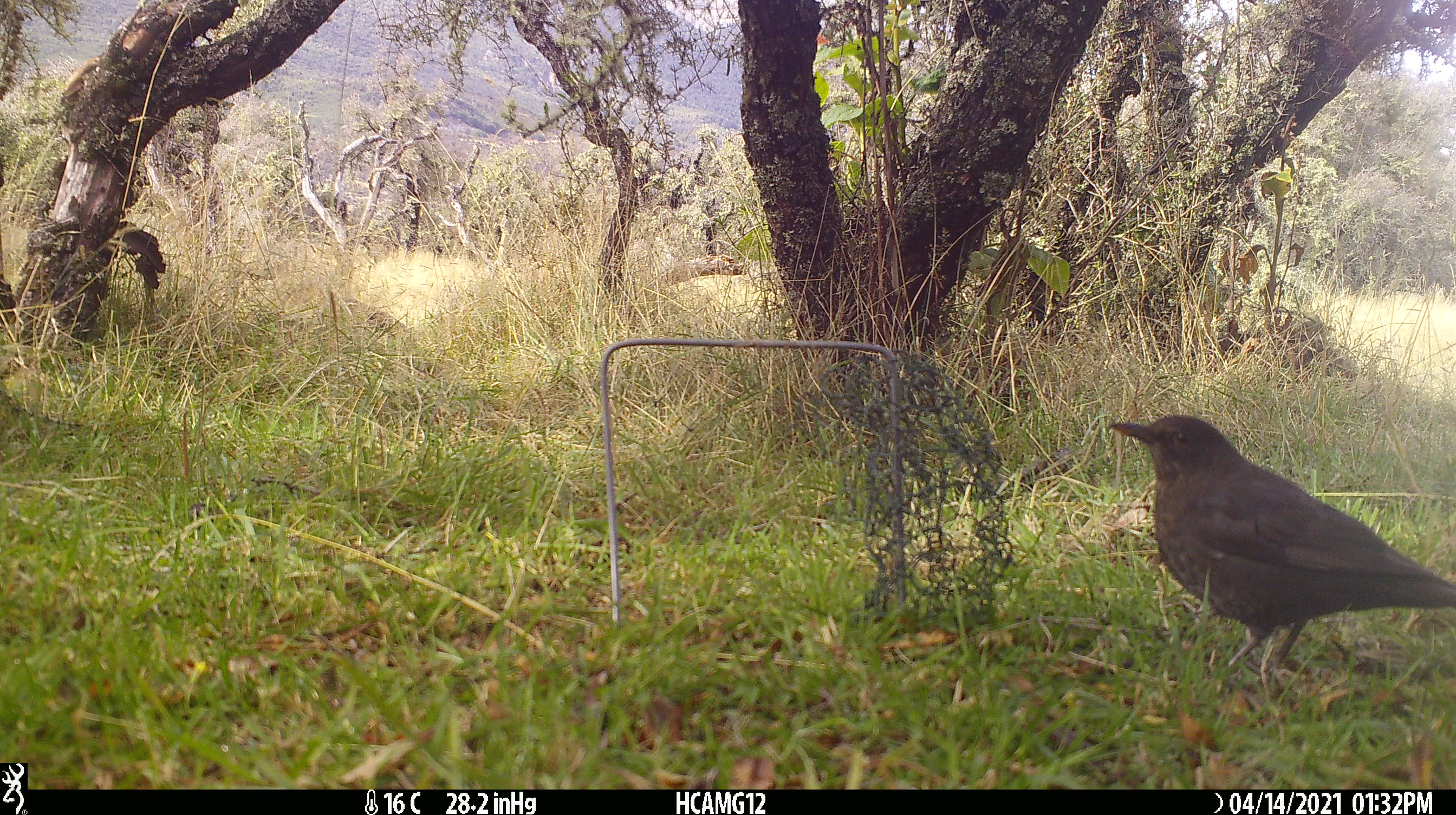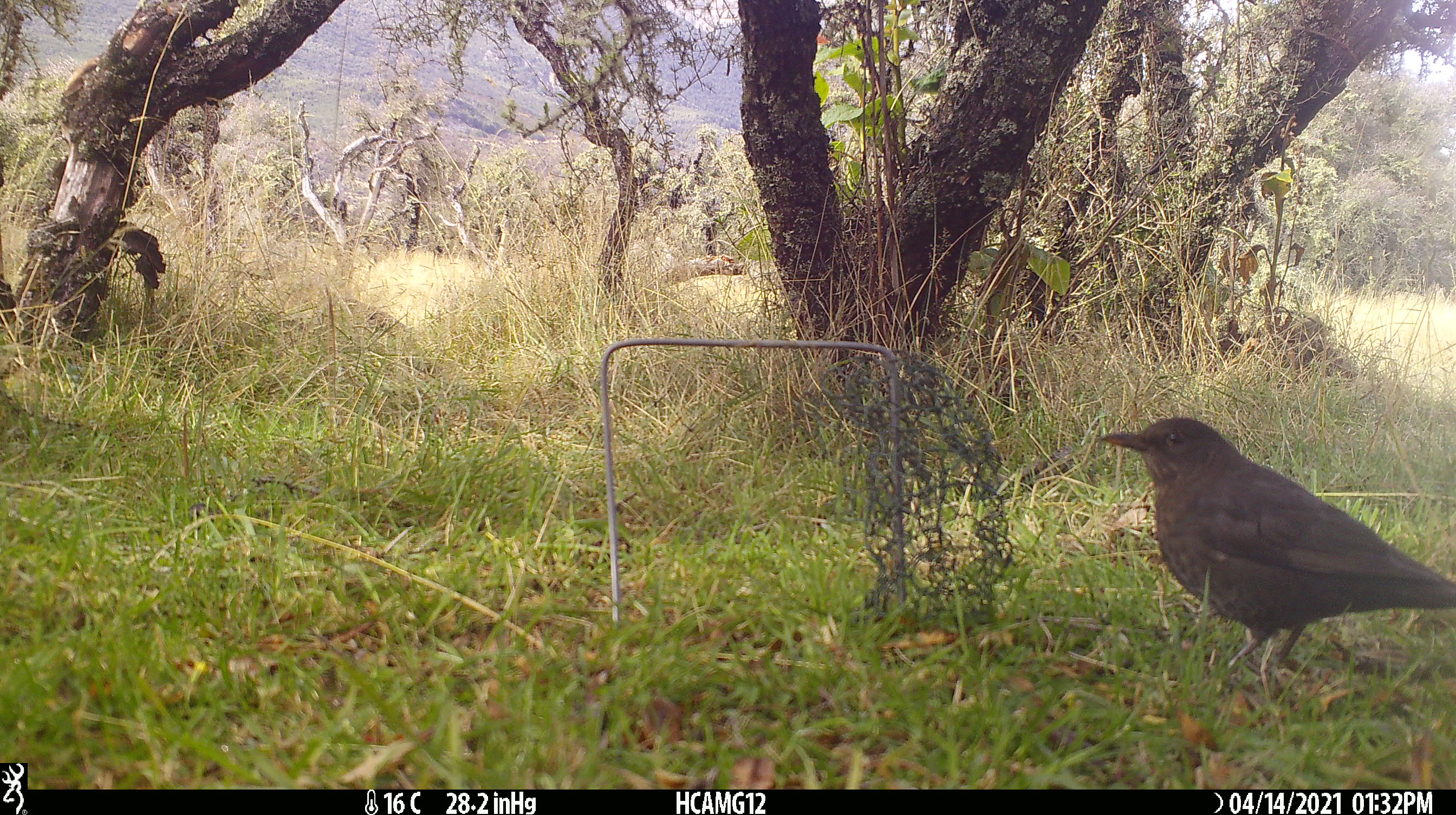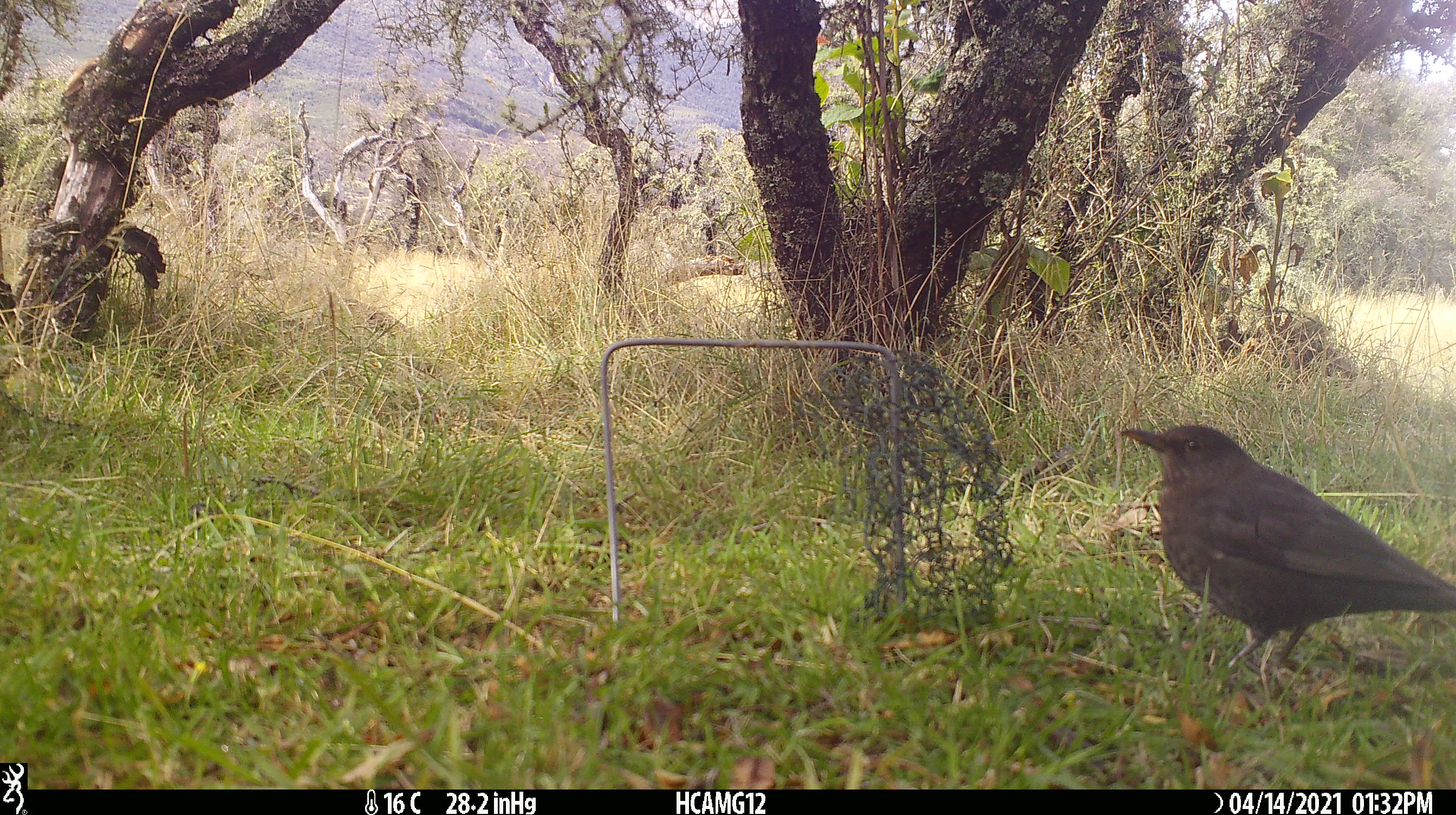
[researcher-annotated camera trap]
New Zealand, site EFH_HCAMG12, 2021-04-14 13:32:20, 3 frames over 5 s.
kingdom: Animalia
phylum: Chordata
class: Aves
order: Passeriformes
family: Turdidae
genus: Turdus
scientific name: Turdus merula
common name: eurasian blackbird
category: blackbird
Blackbird (eurasian blackbird) (Turdus merula).